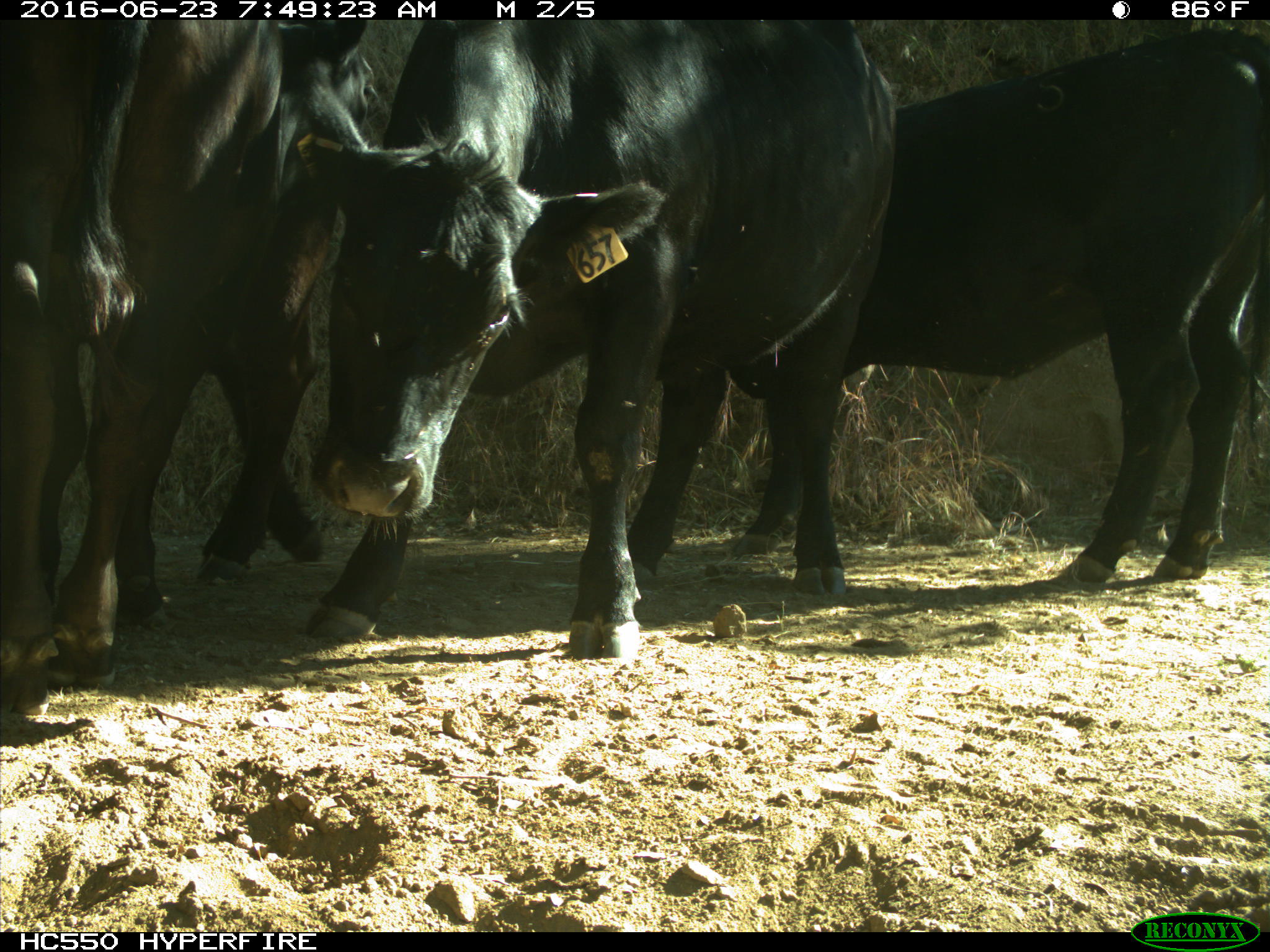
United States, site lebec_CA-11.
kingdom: Animalia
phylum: Chordata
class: Mammalia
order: Artiodactyla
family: Bovidae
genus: Bos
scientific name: Bos taurus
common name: domestic cow